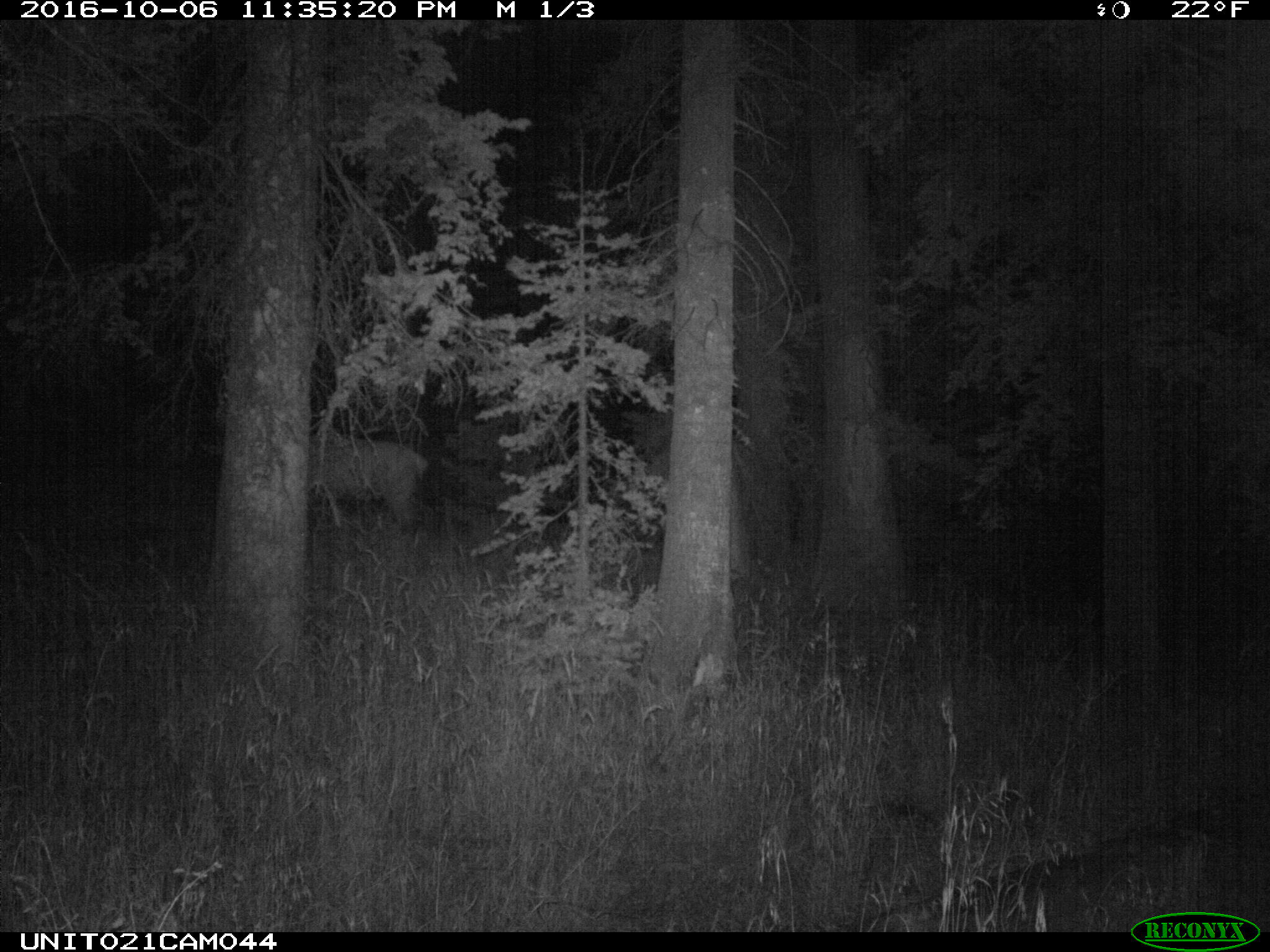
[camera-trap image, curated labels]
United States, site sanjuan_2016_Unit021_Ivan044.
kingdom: Animalia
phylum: Chordata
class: Mammalia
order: Artiodactyla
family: Cervidae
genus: Cervus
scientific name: Cervus elaphus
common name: red deer